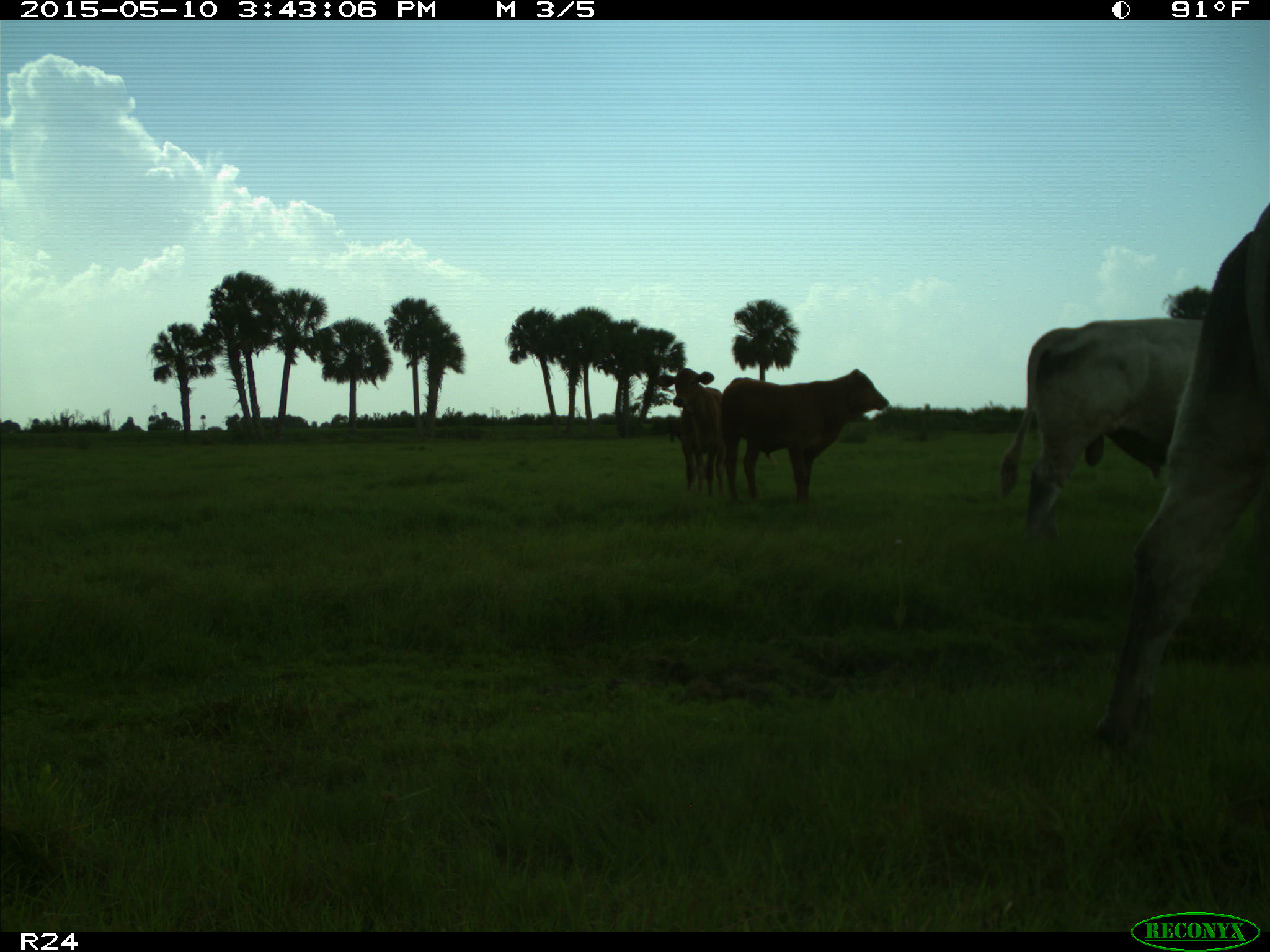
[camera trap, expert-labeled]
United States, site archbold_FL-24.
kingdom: Animalia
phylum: Chordata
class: Mammalia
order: Artiodactyla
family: Bovidae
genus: Bos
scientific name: Bos taurus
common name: domestic cow